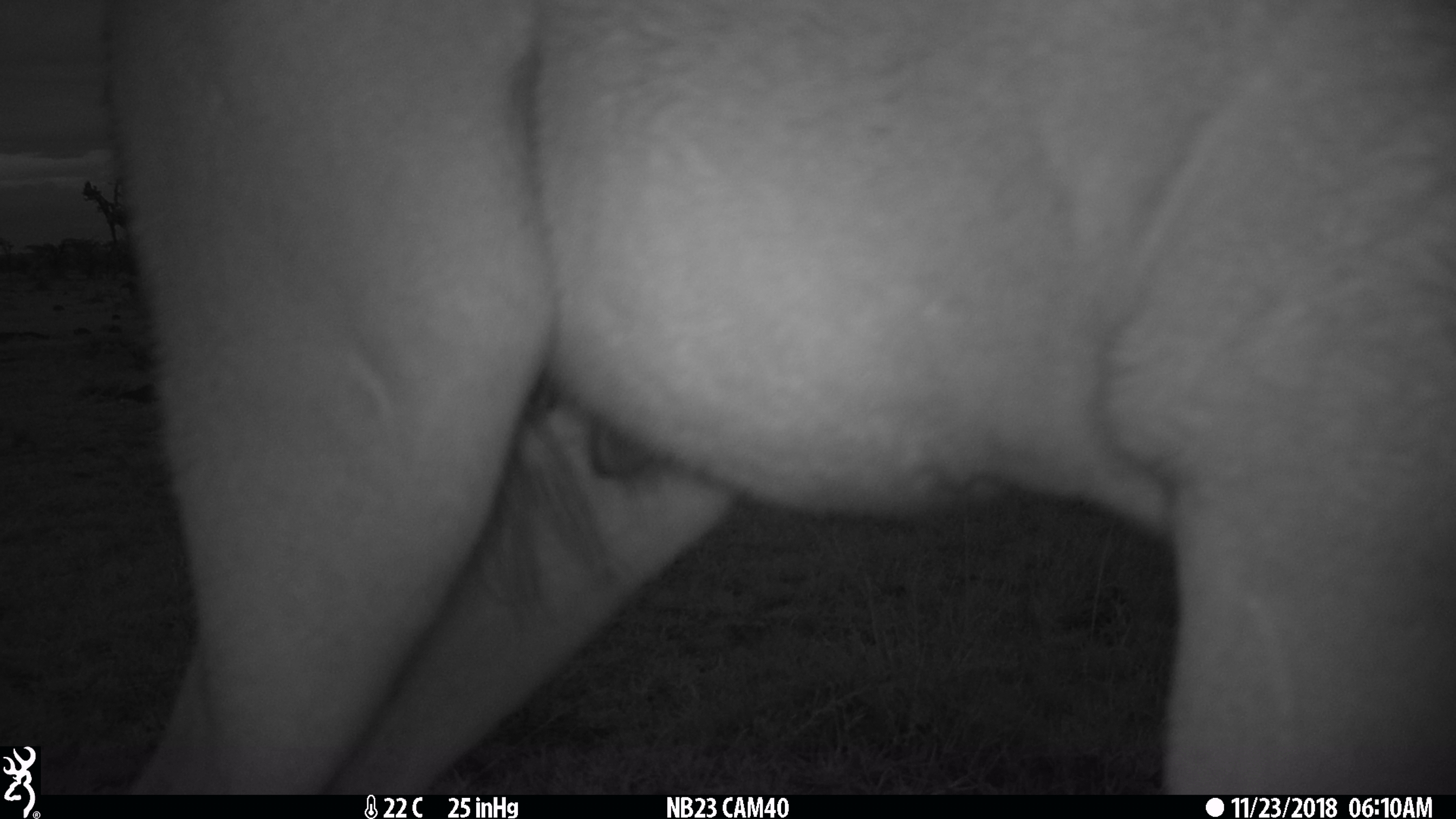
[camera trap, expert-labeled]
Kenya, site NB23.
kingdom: Animalia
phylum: Chordata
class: Mammalia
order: Artiodactyla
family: Bovidae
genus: Aepyceros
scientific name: Aepyceros melampus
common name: impala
Impala (Aepyceros melampus).